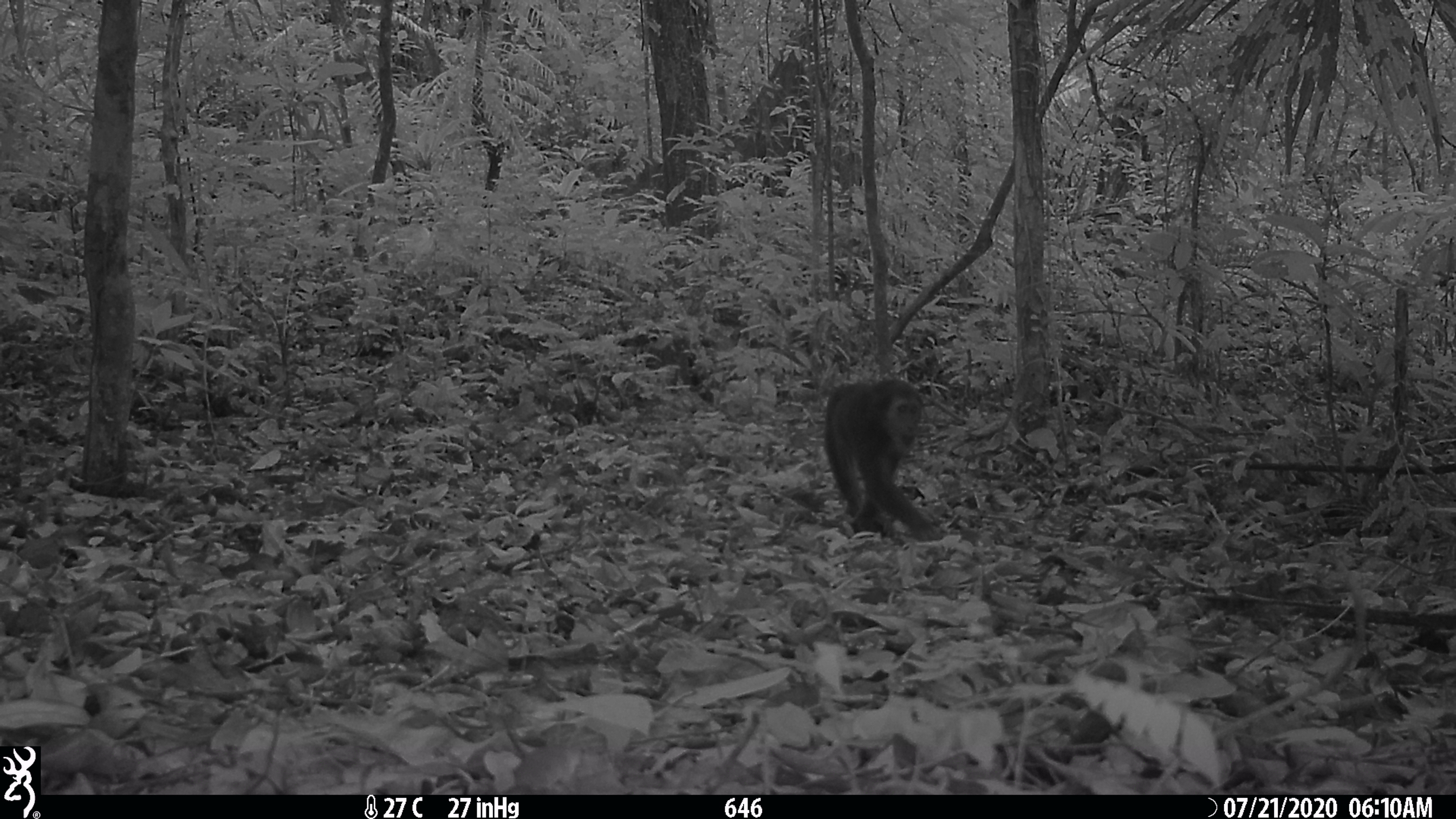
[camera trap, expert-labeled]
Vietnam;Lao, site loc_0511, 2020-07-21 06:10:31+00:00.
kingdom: Animalia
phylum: Chordata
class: Mammalia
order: Primates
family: Cercopithecidae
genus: Macaca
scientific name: Macaca arctoides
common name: stump-tailed macaque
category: stump tailed macaque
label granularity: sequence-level